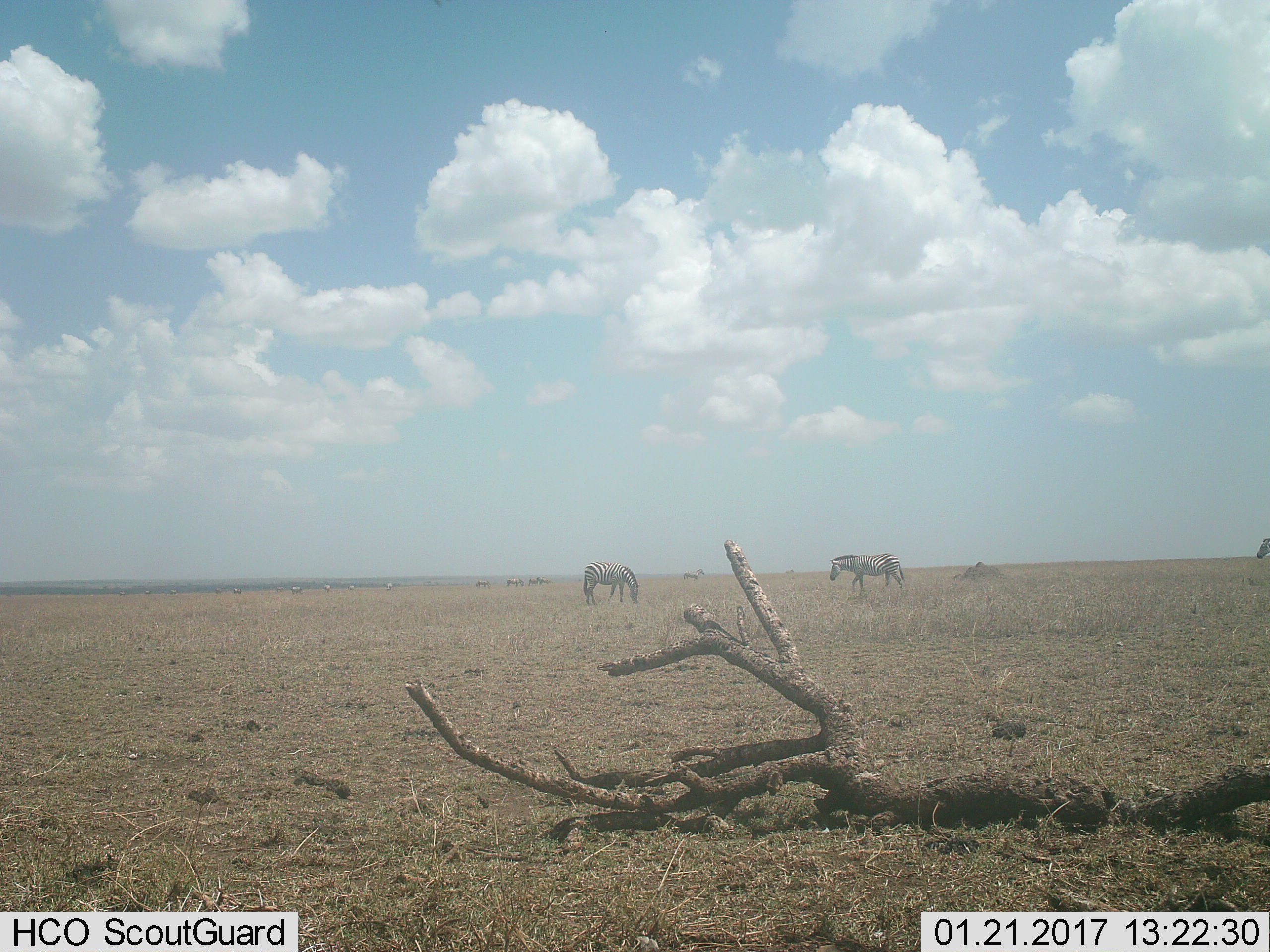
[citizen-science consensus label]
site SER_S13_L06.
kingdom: Animalia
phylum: Chordata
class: Mammalia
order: Perissodactyla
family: Equidae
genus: Equus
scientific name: Equus quagga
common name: plains zebra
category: zebraplains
Zebraplains (plains zebra) (Equus quagga), count 4. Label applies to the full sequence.